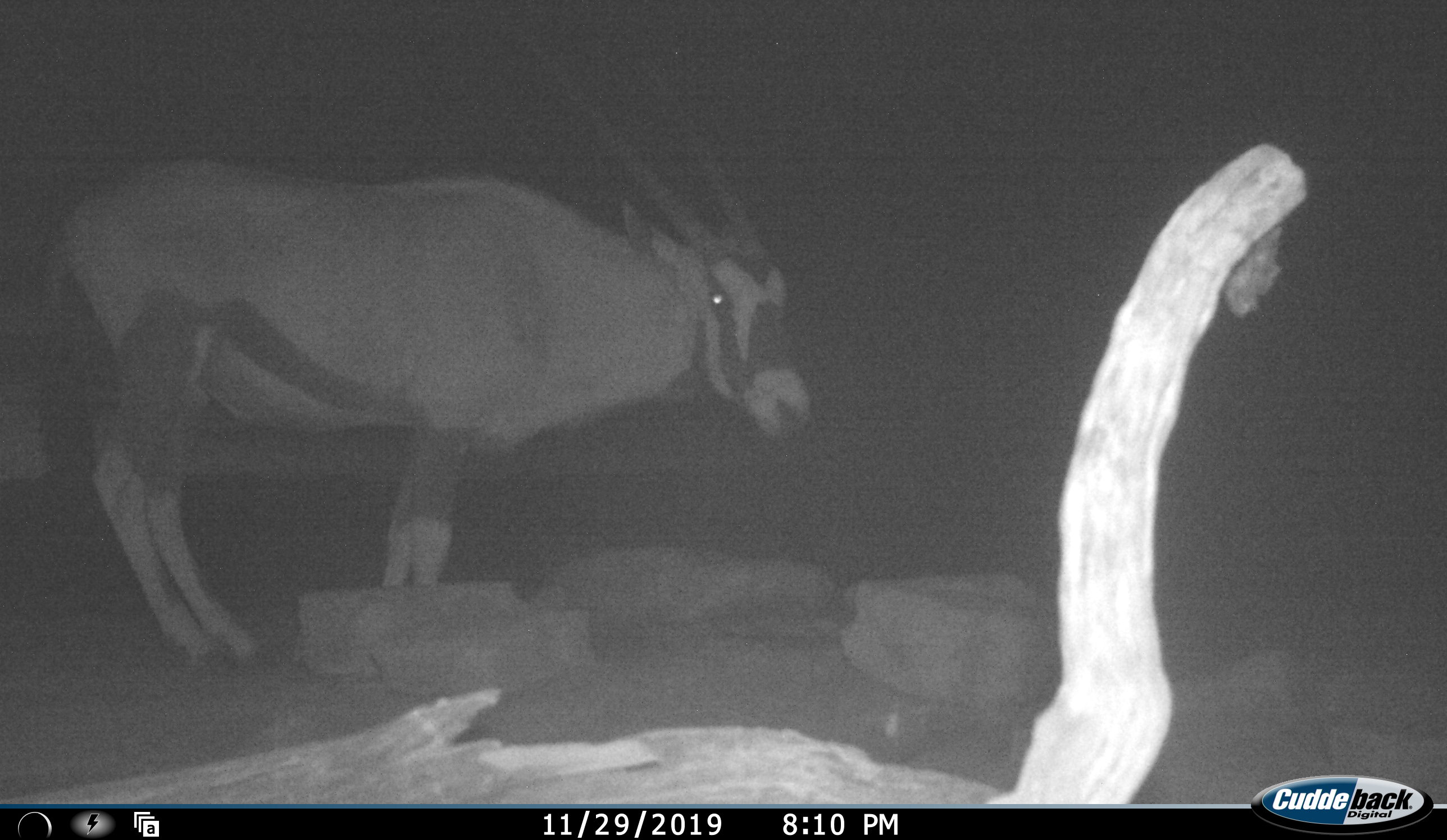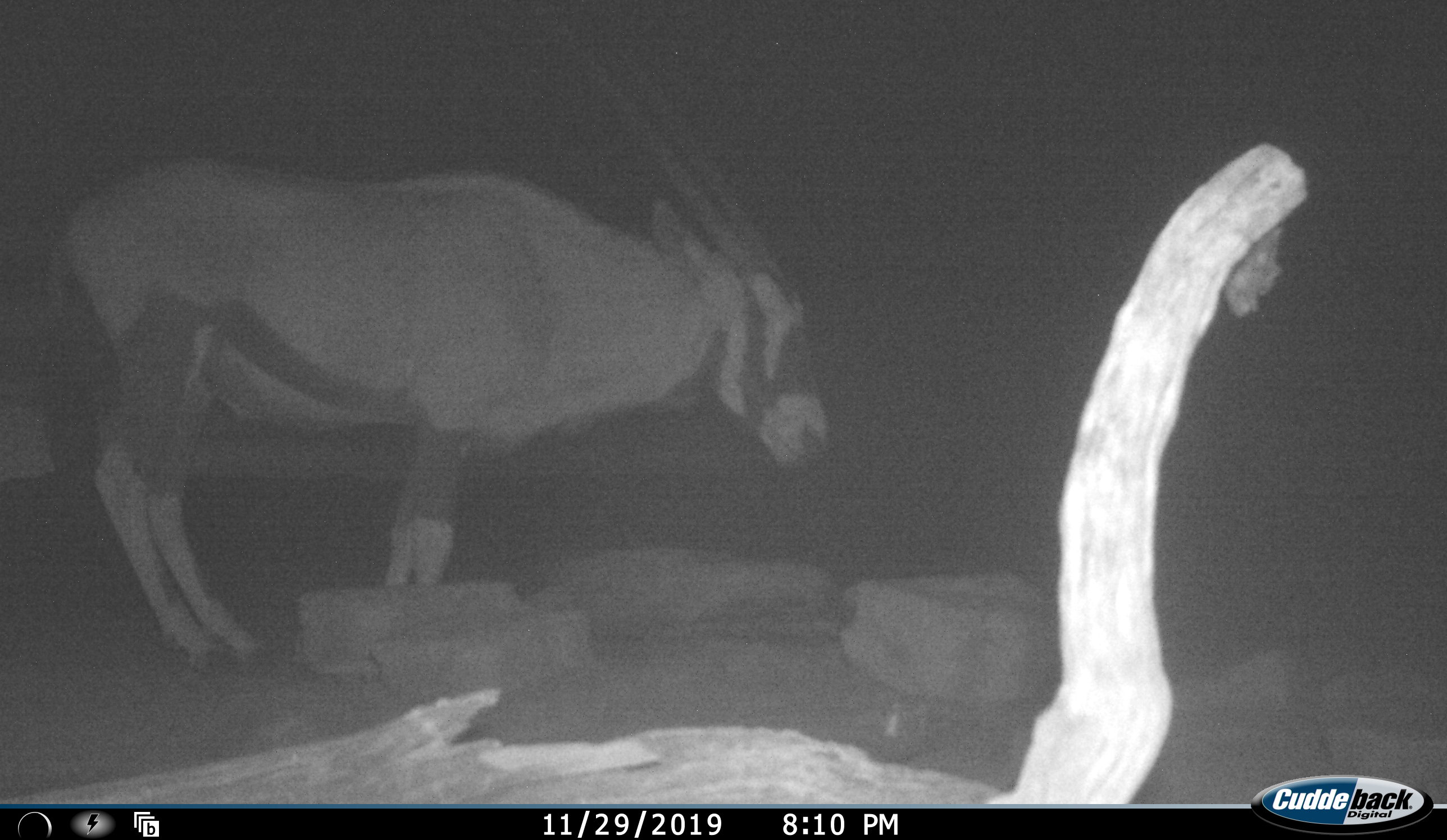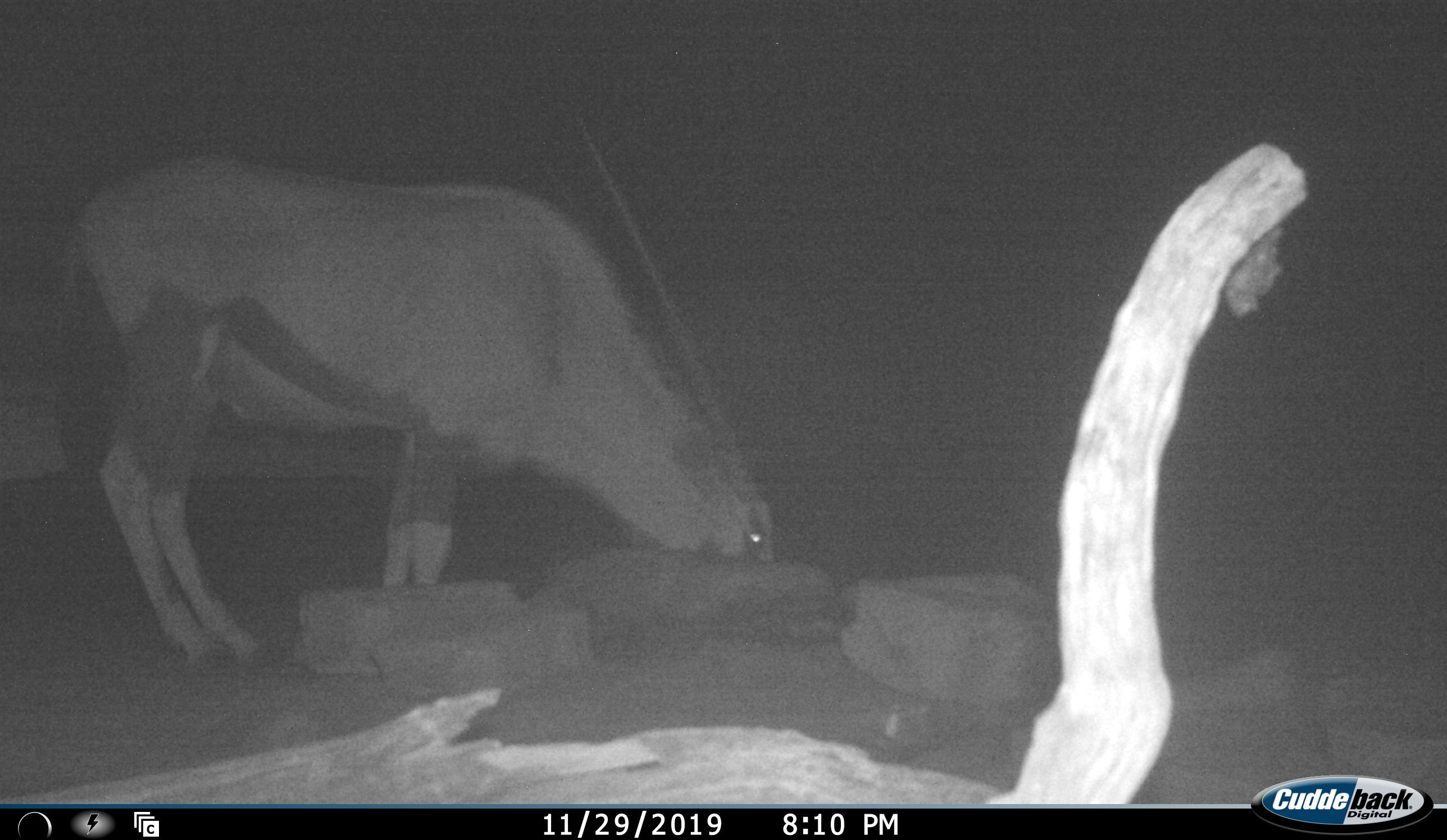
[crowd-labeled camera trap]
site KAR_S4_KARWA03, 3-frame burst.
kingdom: Animalia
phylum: Chordata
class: Mammalia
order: Artiodactyla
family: Bovidae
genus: Oryx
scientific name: Oryx gazella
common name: gemsbok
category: oryx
Oryx (gemsbok) (Oryx gazella), count 1. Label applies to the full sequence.